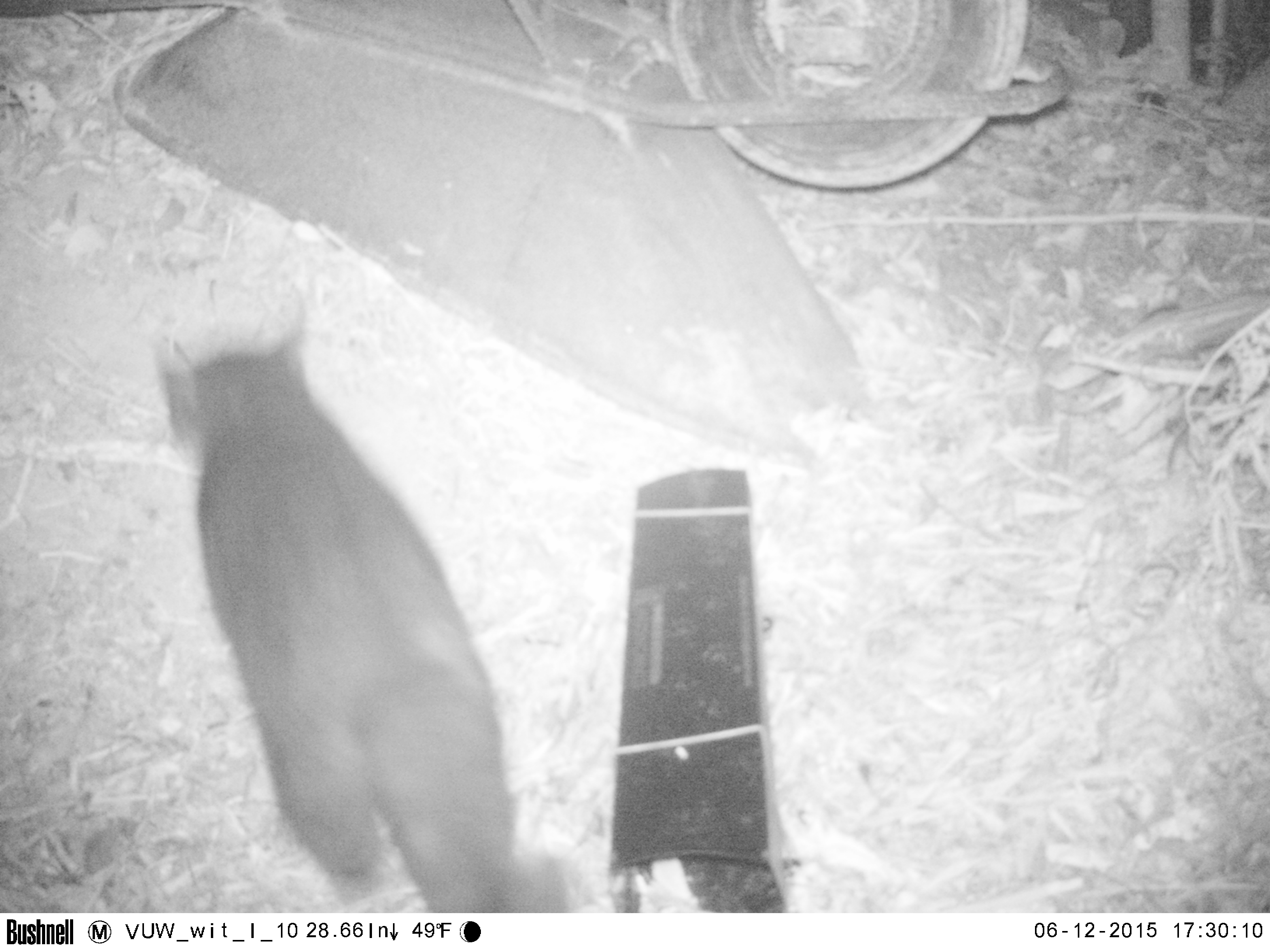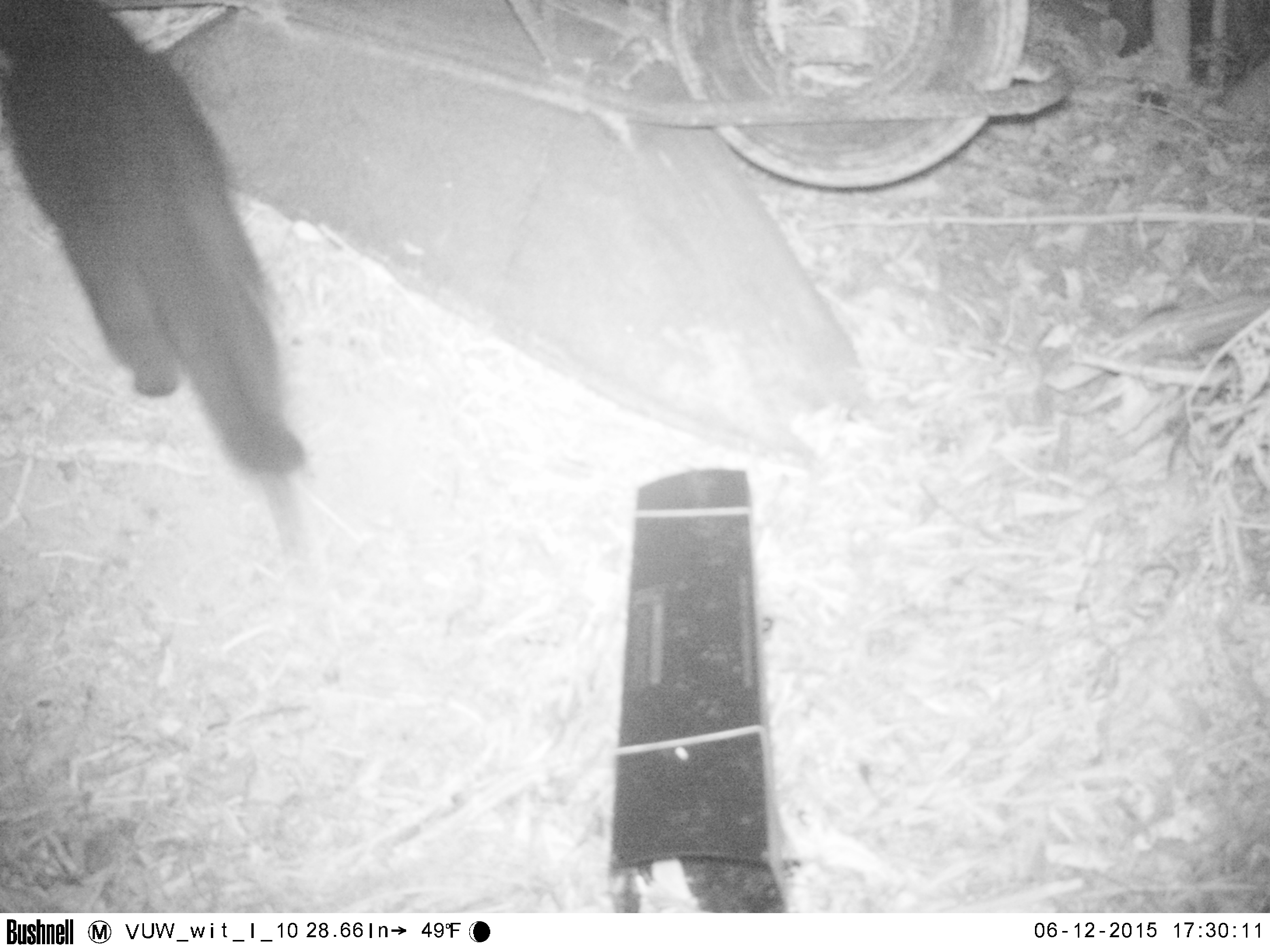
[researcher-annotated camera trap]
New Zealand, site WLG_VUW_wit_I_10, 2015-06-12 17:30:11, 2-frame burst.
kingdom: Animalia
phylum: Chordata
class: Mammalia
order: Carnivora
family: Felidae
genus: Felis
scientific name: Felis catus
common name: domestic cat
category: cat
Cat (domestic cat) (Felis catus).